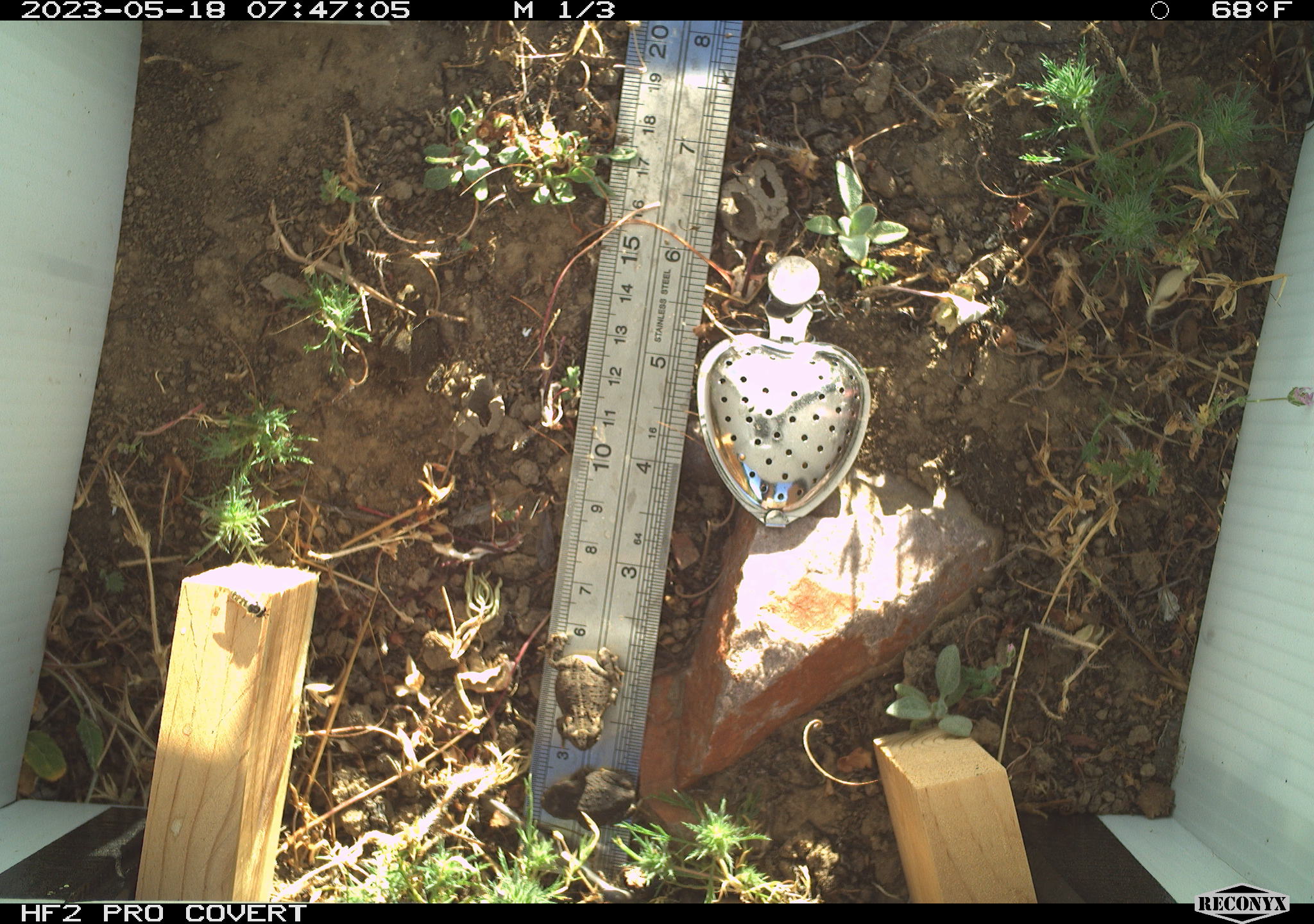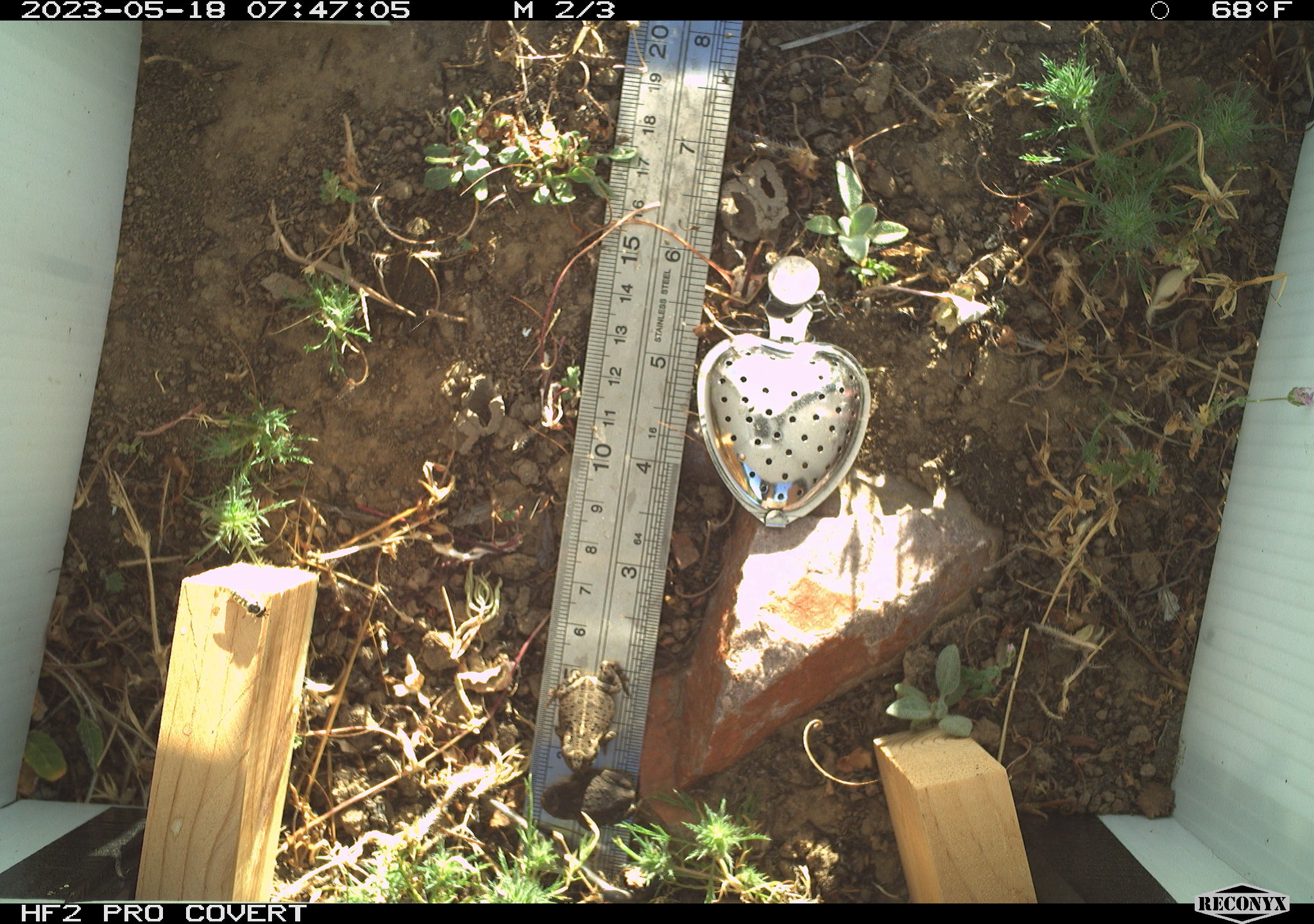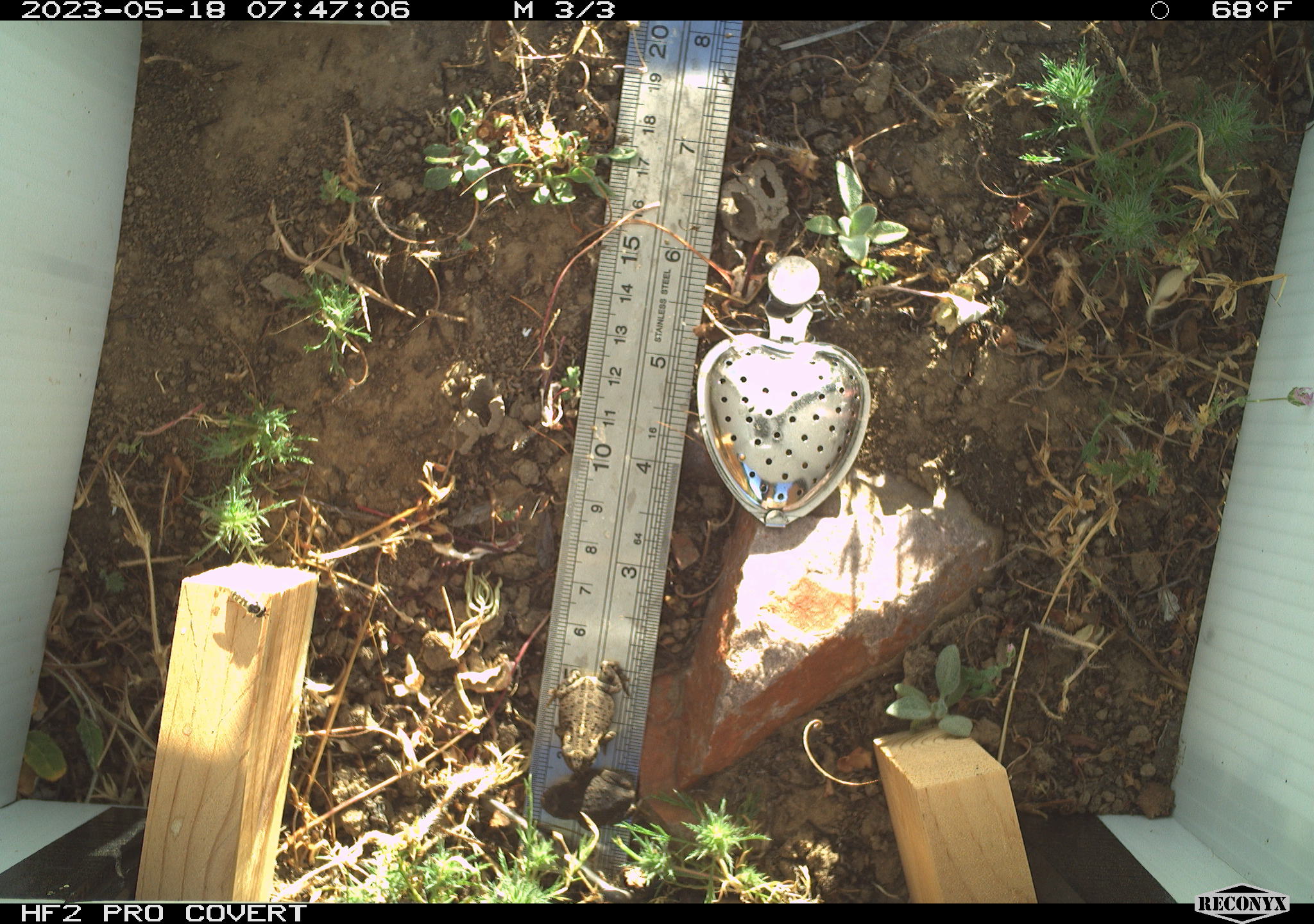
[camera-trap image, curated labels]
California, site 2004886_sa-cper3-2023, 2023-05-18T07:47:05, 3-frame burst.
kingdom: Animalia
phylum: Chordata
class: Amphibia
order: Anura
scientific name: Anura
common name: frogs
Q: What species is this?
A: Frogs (Anura).